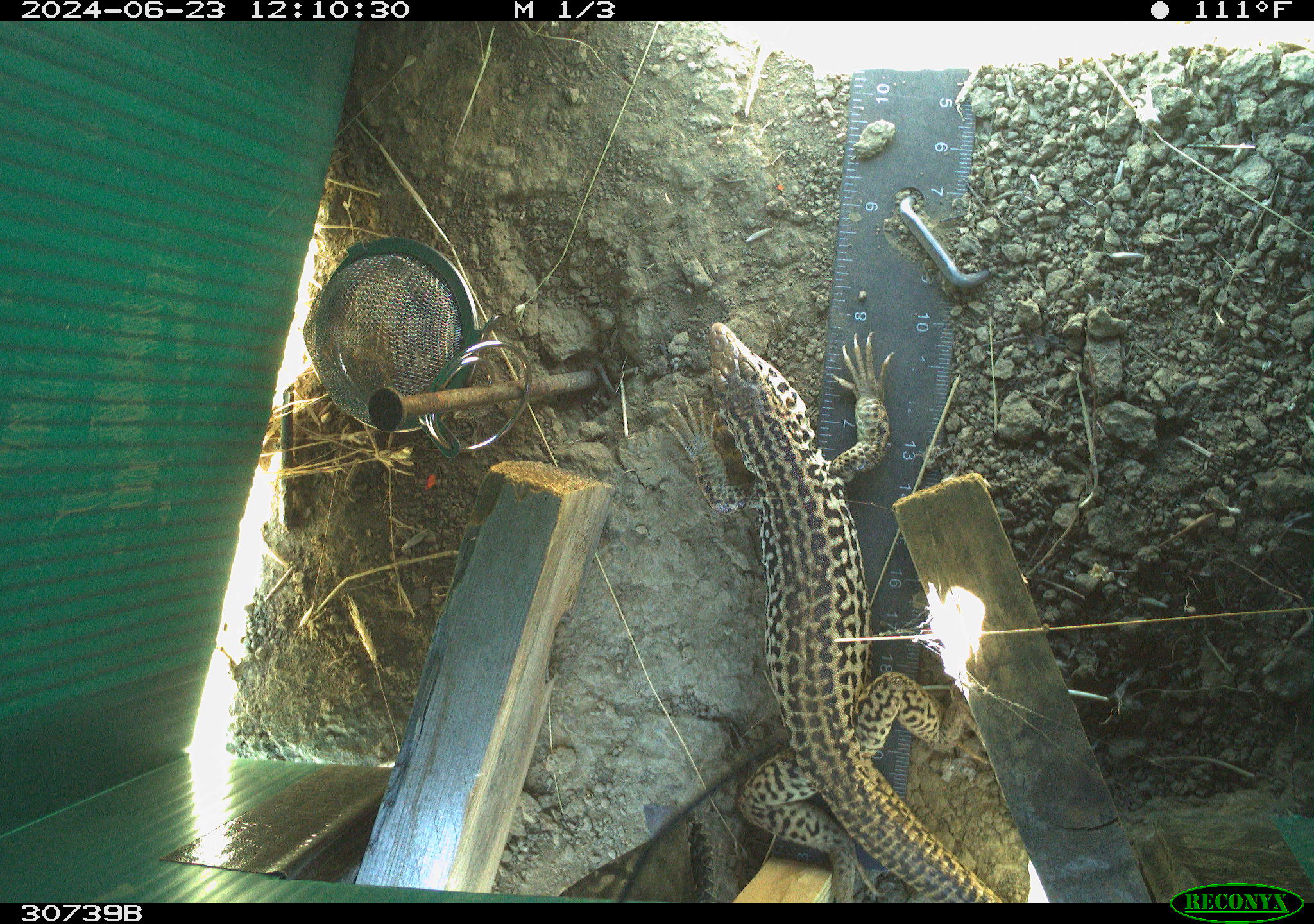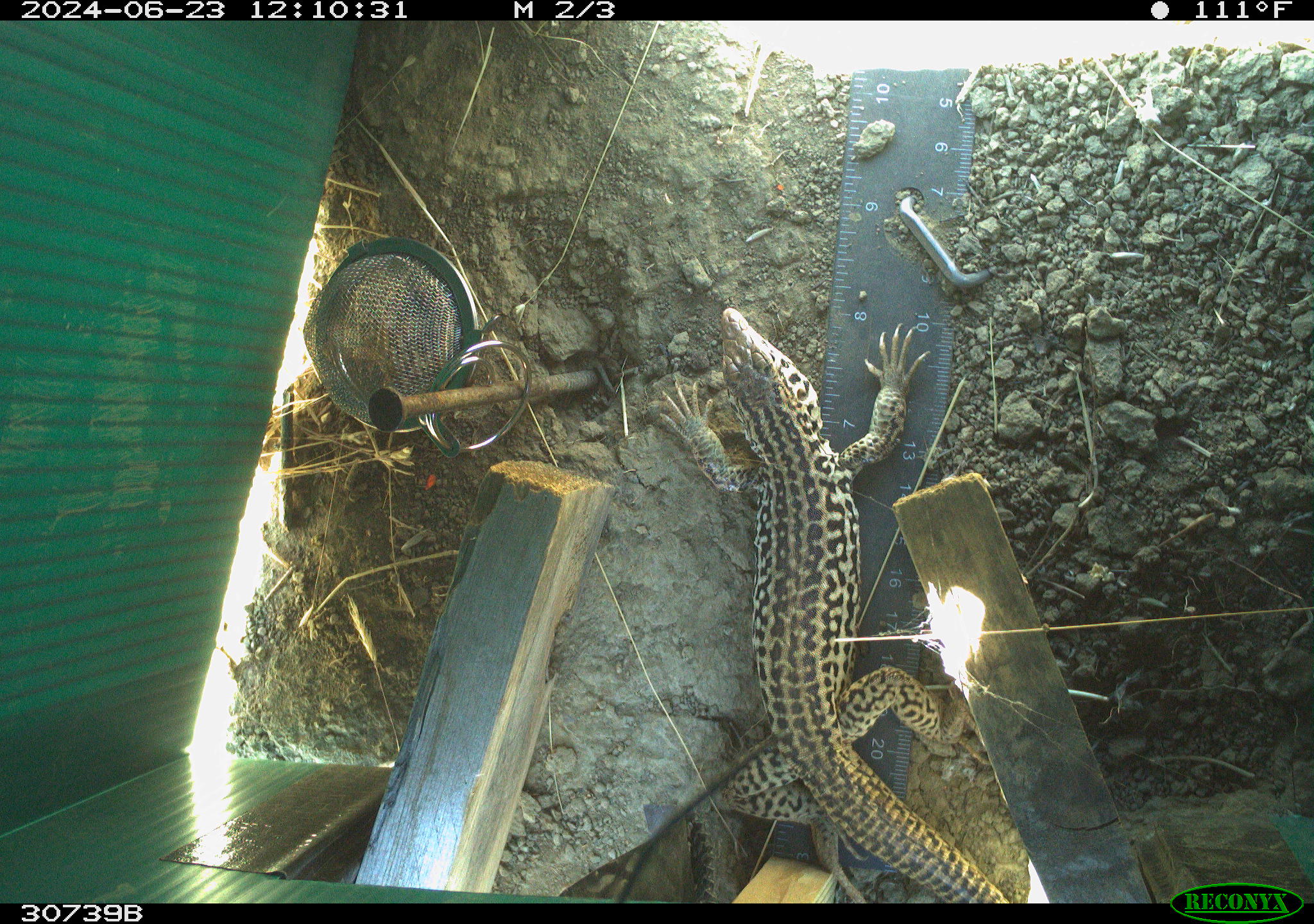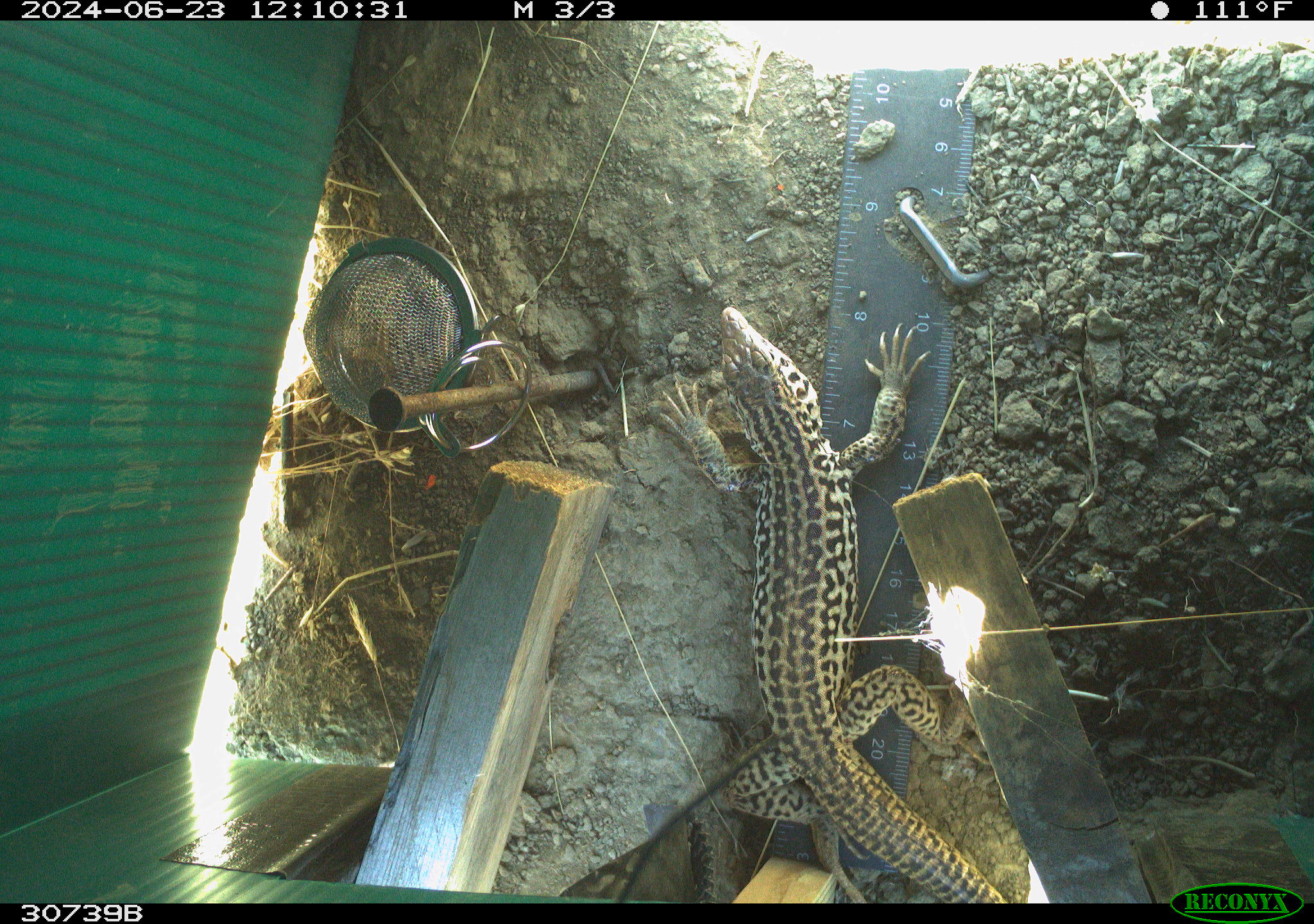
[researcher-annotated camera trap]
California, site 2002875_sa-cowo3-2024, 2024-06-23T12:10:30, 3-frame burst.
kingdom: Animalia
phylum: Chordata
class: Reptilia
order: Squamata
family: Teiidae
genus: Aspidoscelis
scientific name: Aspidoscelis tigris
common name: western whiptail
Western whiptail (Aspidoscelis tigris).